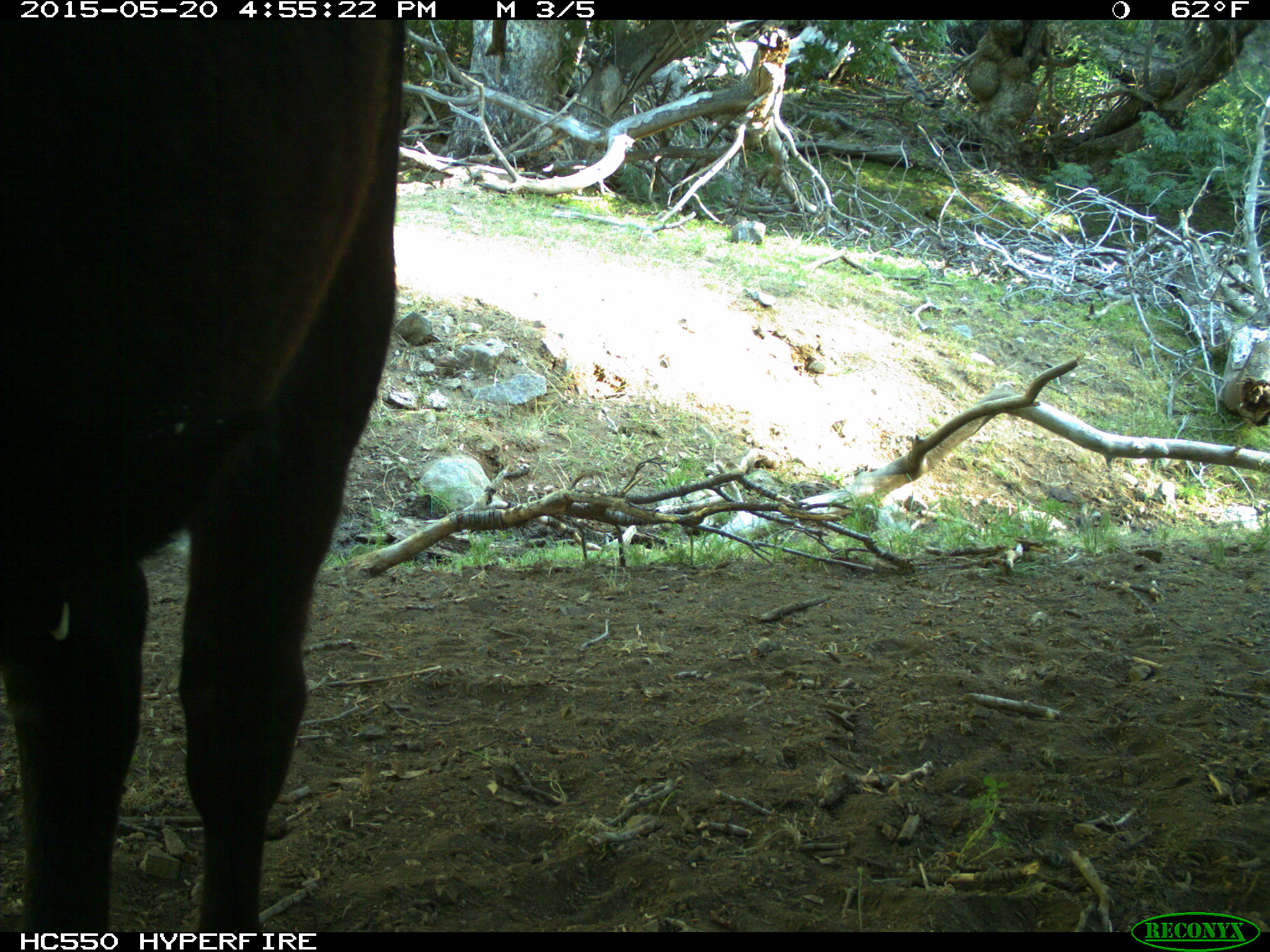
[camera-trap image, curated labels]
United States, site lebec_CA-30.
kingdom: Animalia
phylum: Chordata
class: Mammalia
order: Artiodactyla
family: Bovidae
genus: Bos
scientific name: Bos taurus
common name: domestic cow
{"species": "Bos taurus (domestic cow)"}